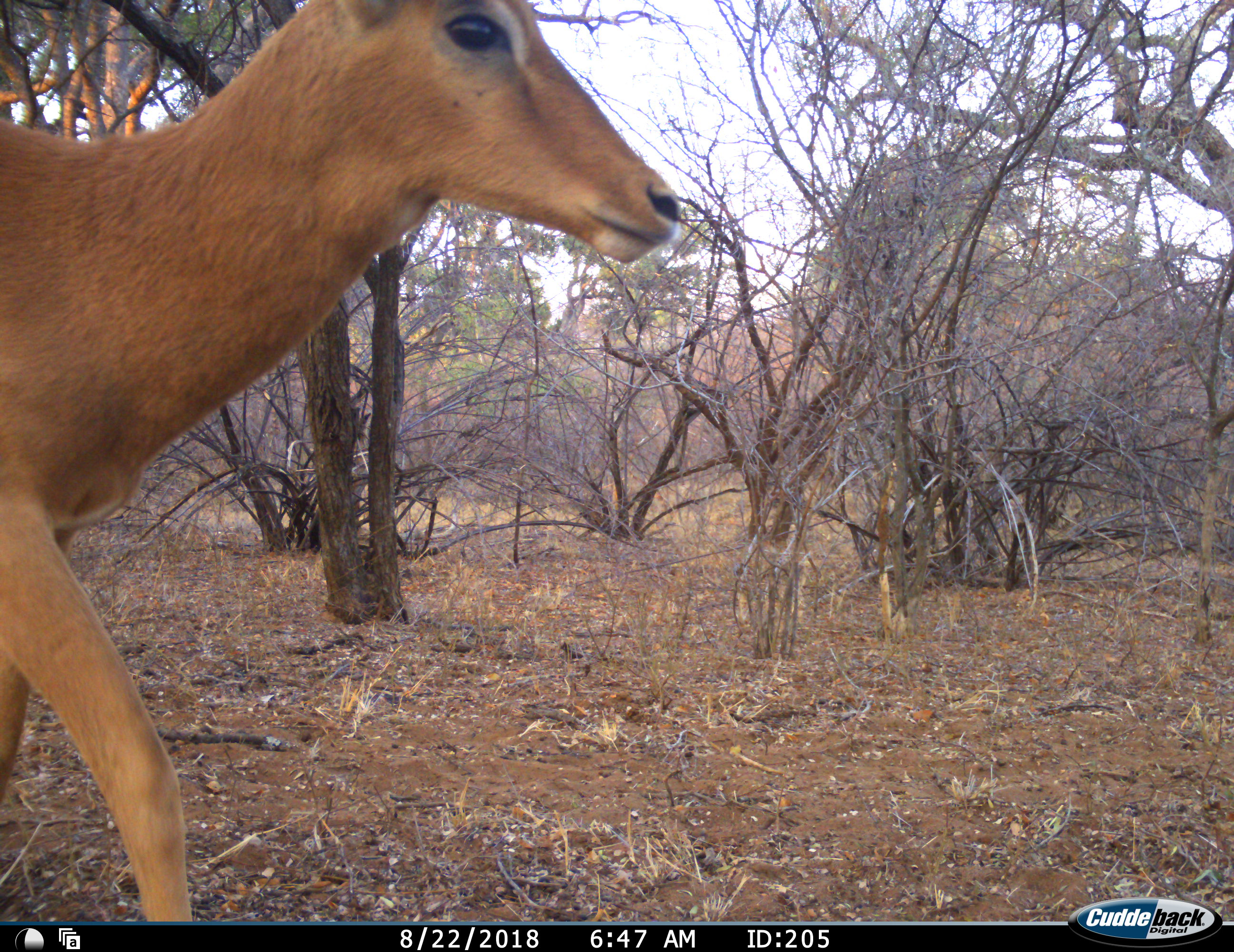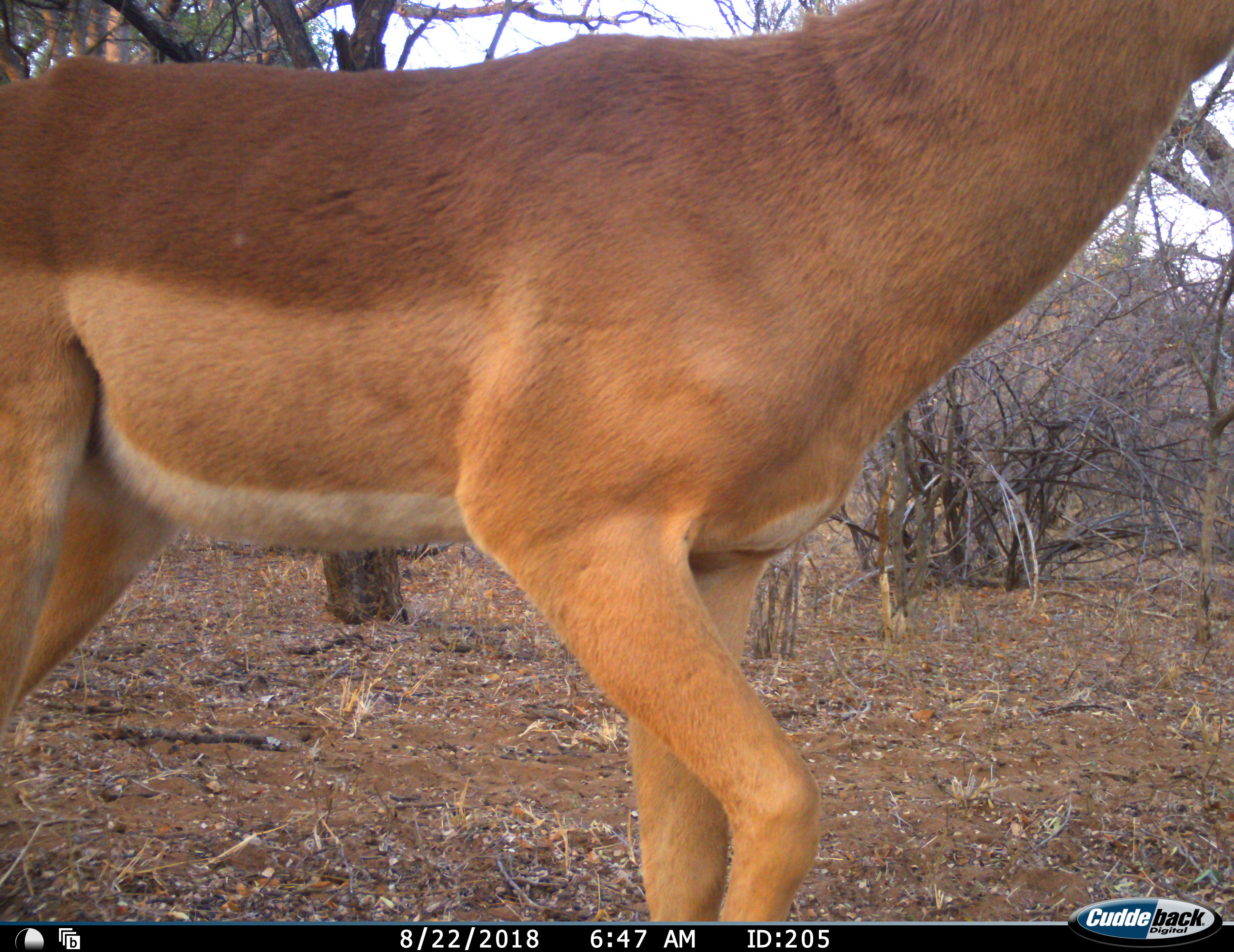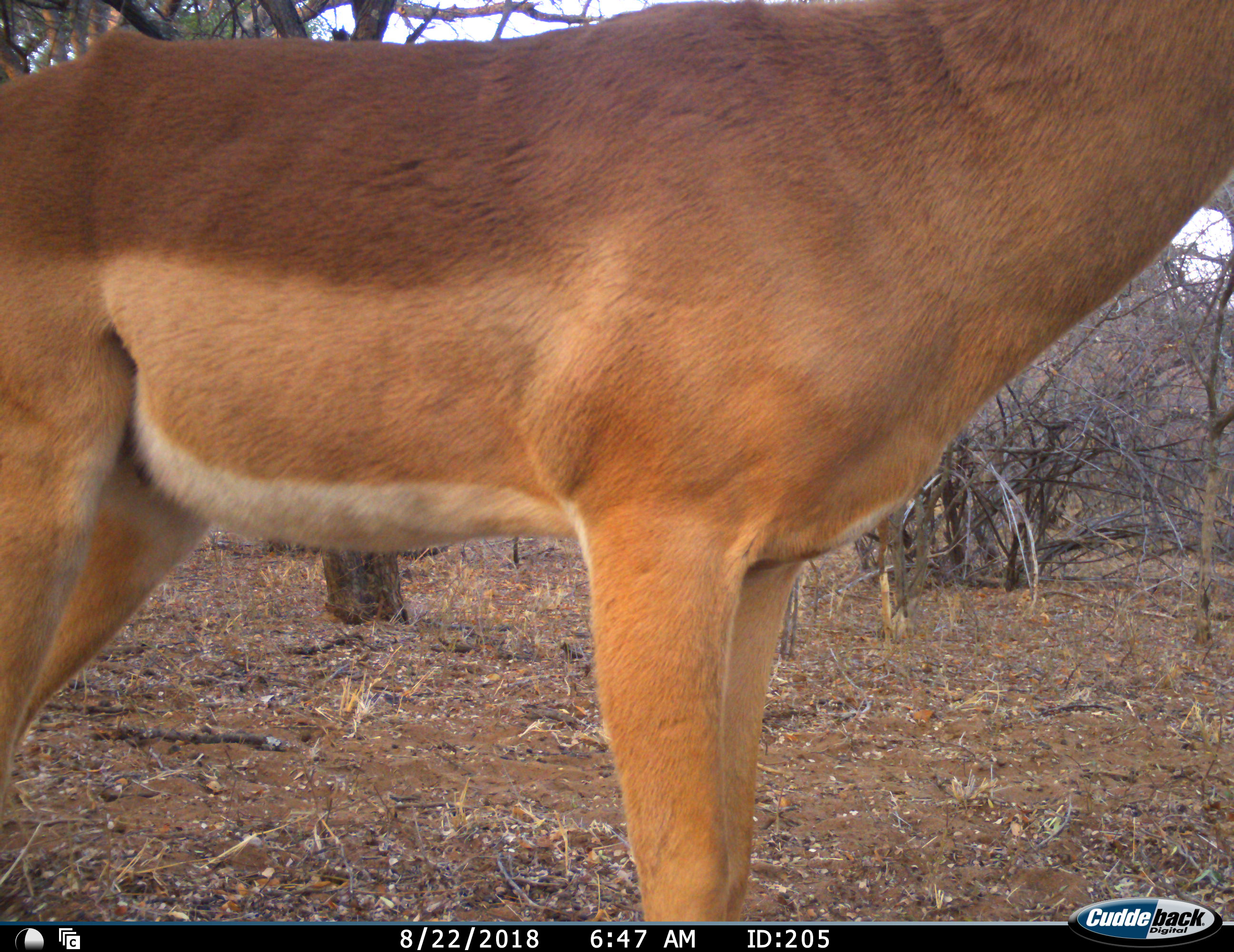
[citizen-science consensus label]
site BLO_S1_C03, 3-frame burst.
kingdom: Animalia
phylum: Chordata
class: Mammalia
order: Artiodactyla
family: Bovidae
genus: Aepyceros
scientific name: Aepyceros melampus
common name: impala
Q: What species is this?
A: Impala (Aepyceros melampus).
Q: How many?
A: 1.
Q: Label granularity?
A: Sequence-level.